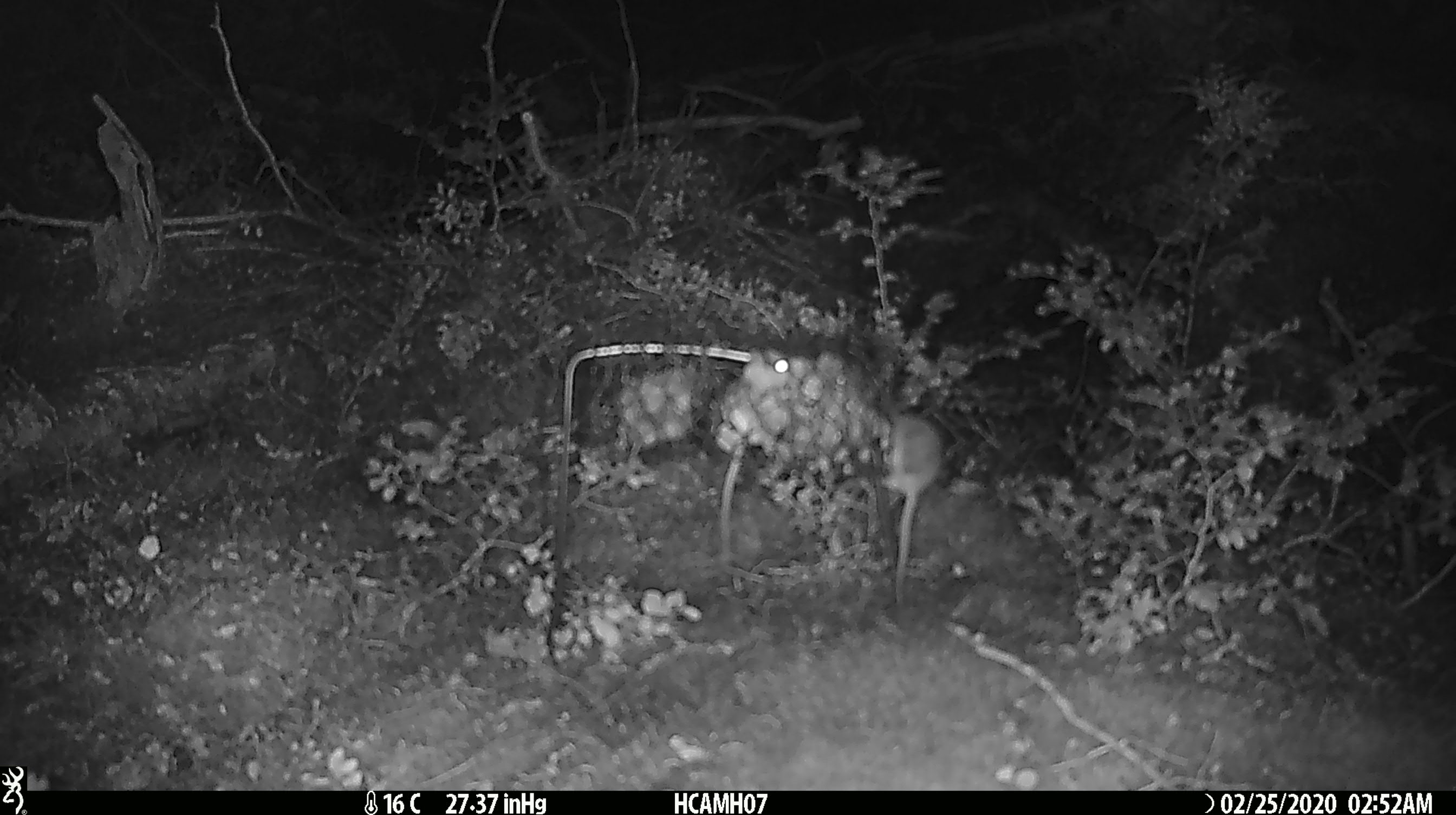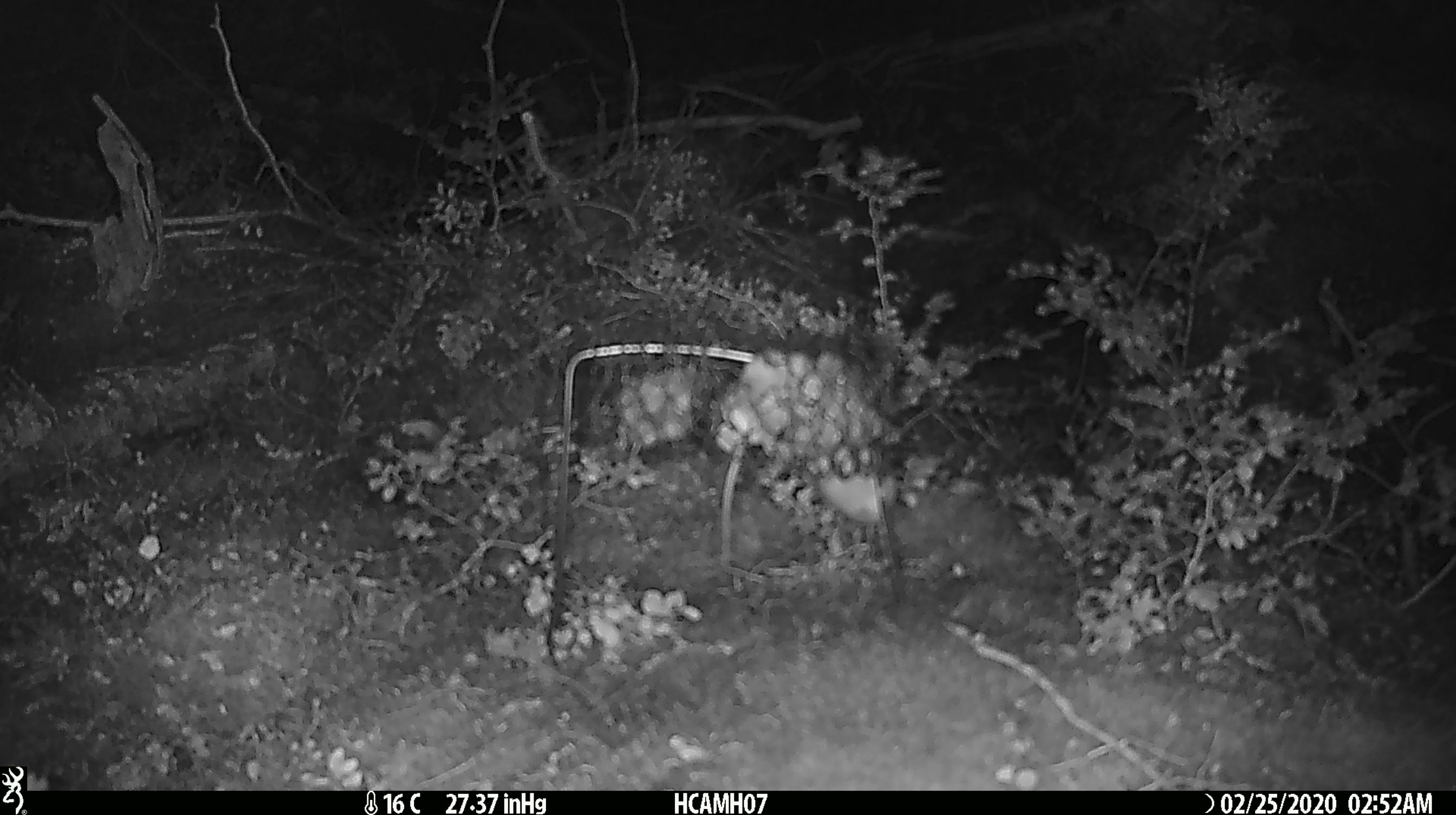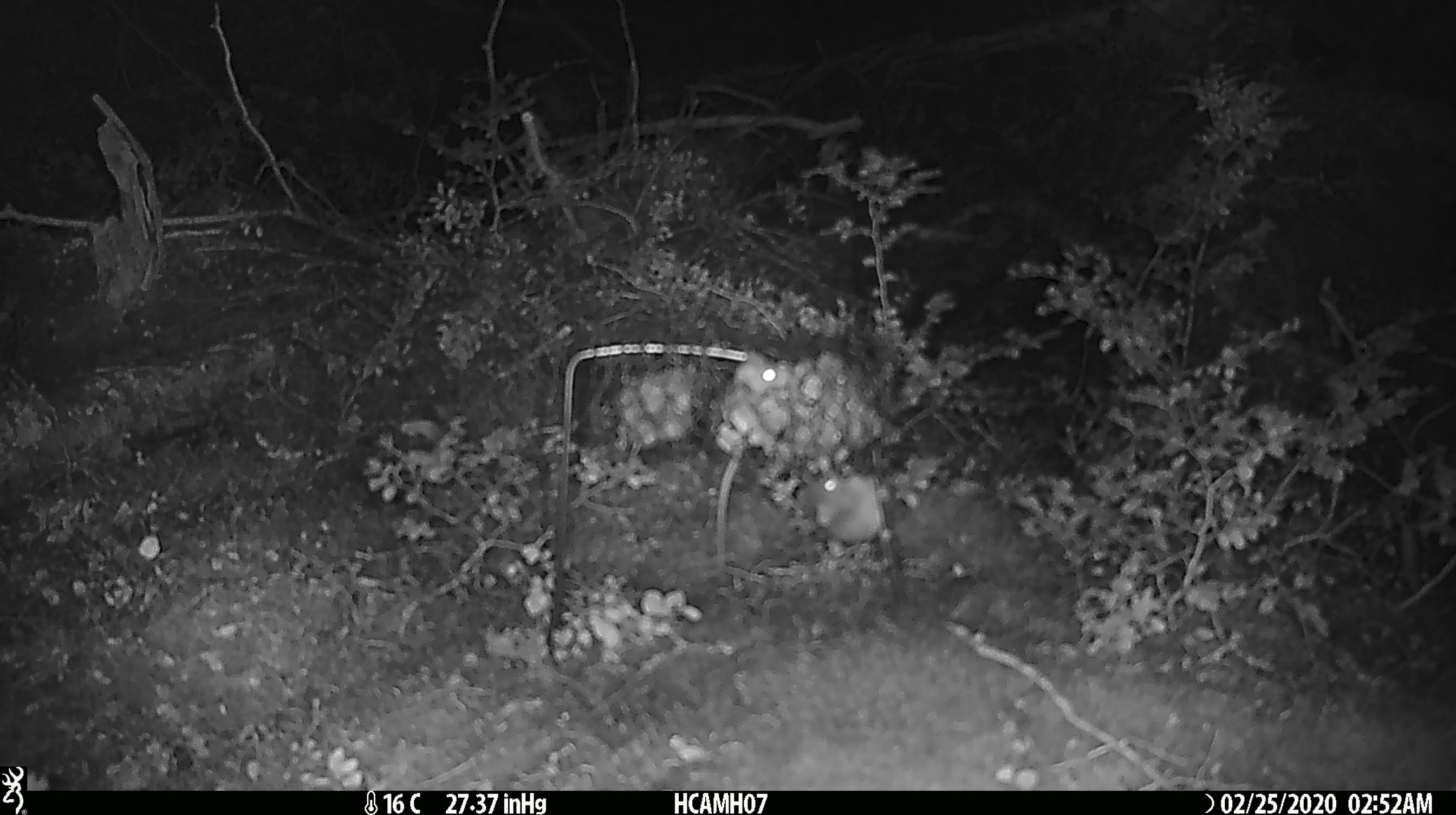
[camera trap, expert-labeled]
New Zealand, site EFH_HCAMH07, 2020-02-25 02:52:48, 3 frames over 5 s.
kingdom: Animalia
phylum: Chordata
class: Mammalia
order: Rodentia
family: Muridae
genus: Mus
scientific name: Mus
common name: mouse